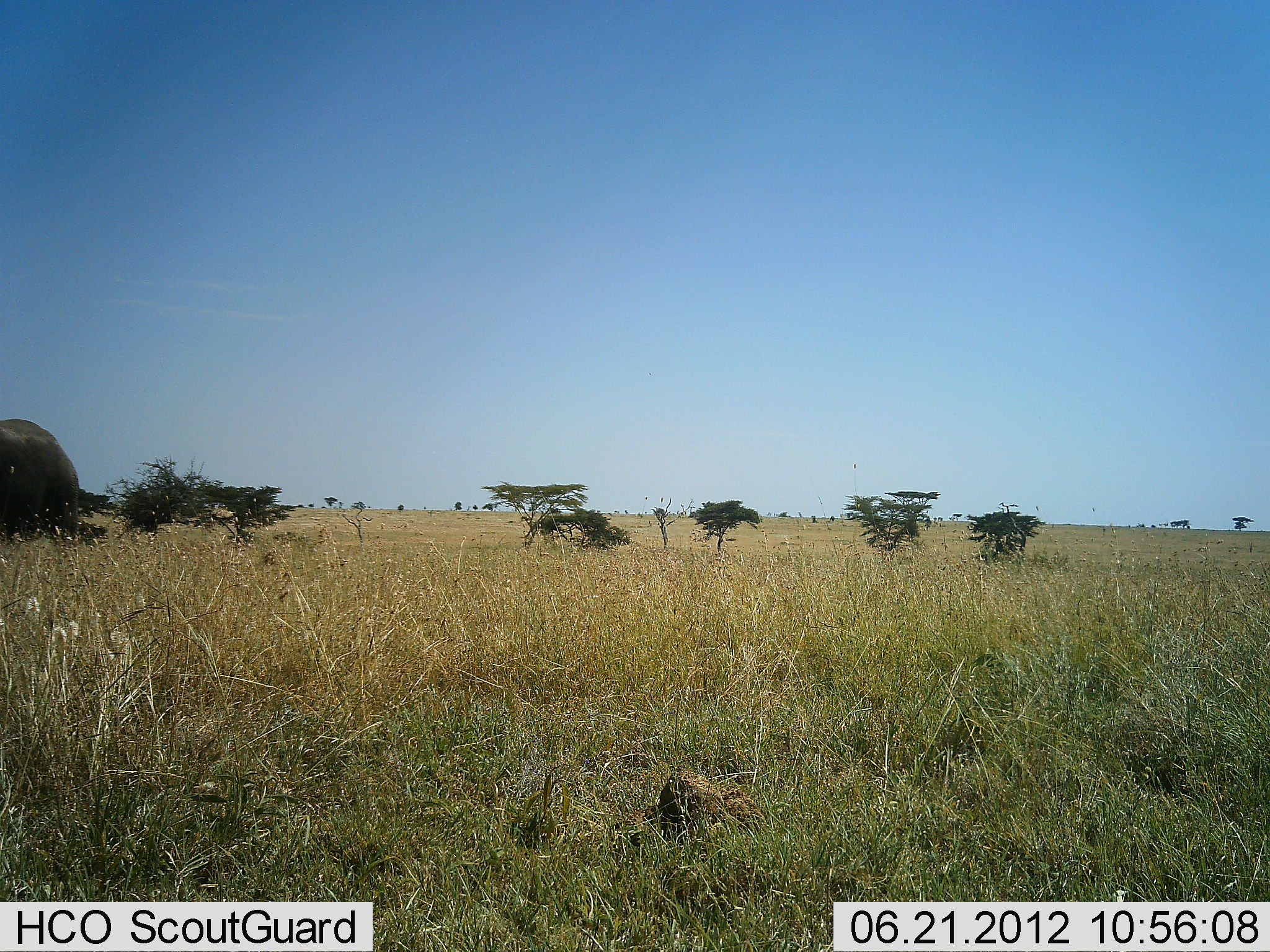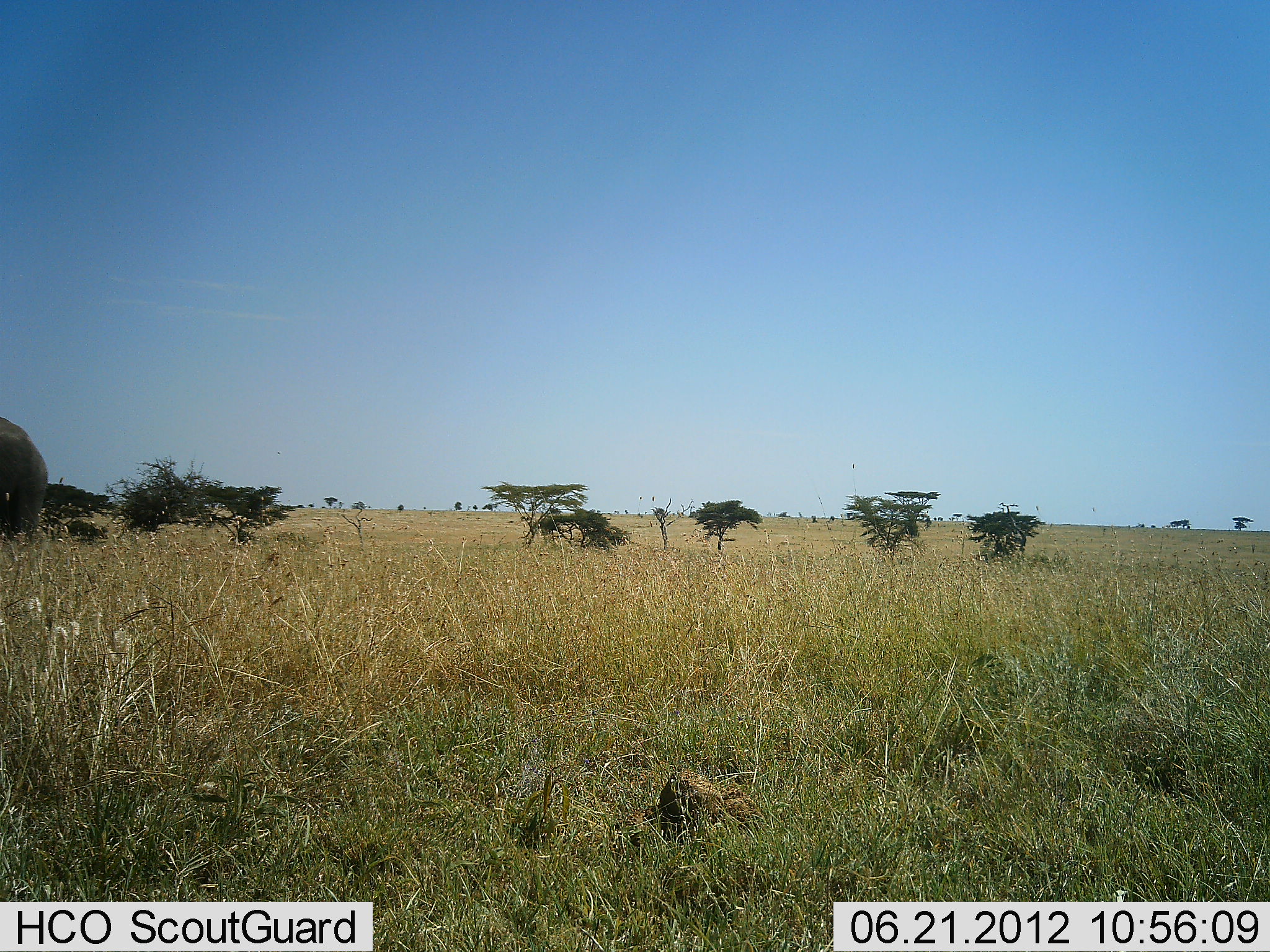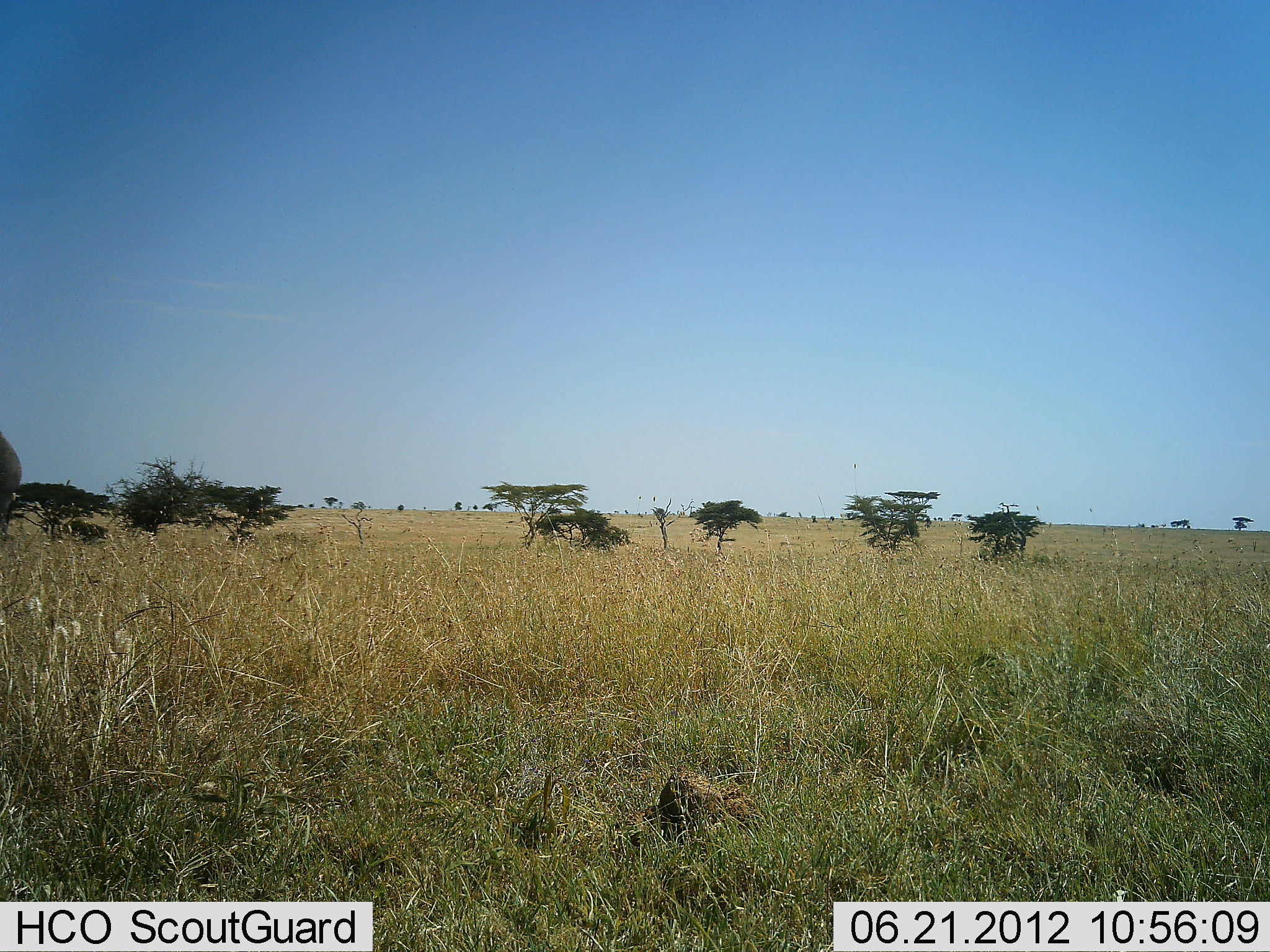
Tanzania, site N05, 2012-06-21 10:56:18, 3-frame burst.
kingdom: Animalia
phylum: Chordata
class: Mammalia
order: Proboscidea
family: Elephantidae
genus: Loxodonta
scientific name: Loxodonta africana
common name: african bush elephant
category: elephant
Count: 1.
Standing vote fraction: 20%.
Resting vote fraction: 0%.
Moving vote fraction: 90%.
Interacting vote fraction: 0%.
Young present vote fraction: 0%.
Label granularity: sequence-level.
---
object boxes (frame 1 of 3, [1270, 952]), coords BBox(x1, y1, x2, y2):
animal: BBox(0, 417, 81, 545)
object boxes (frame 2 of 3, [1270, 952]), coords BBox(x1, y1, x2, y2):
animal: BBox(0, 419, 52, 541)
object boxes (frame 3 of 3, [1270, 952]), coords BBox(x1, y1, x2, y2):
animal: BBox(0, 431, 25, 534)